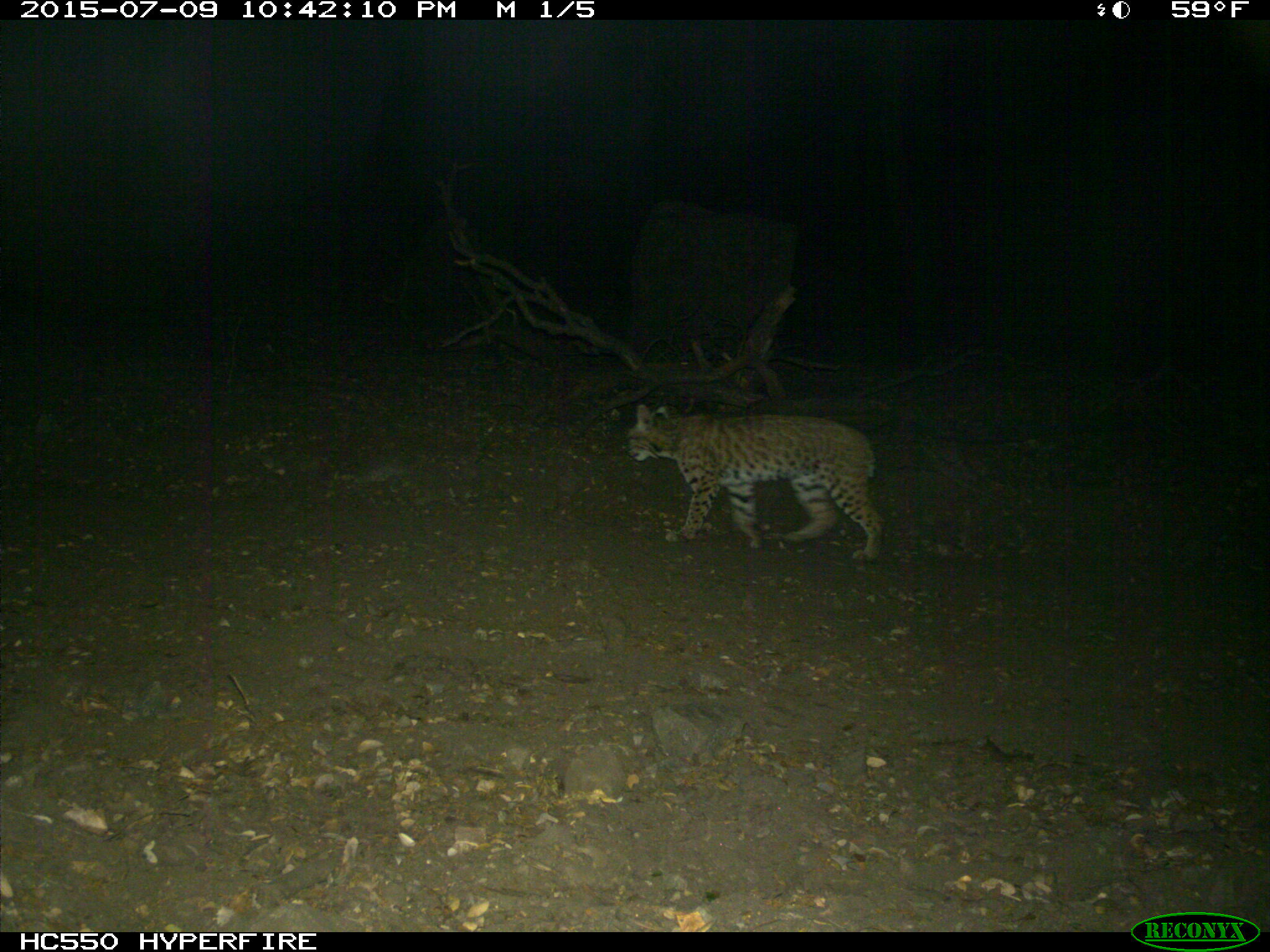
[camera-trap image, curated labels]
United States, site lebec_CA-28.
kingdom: Animalia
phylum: Chordata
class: Mammalia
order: Carnivora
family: Felidae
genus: Lynx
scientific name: Lynx rufus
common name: bobcat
Lynx rufus (bobcat).